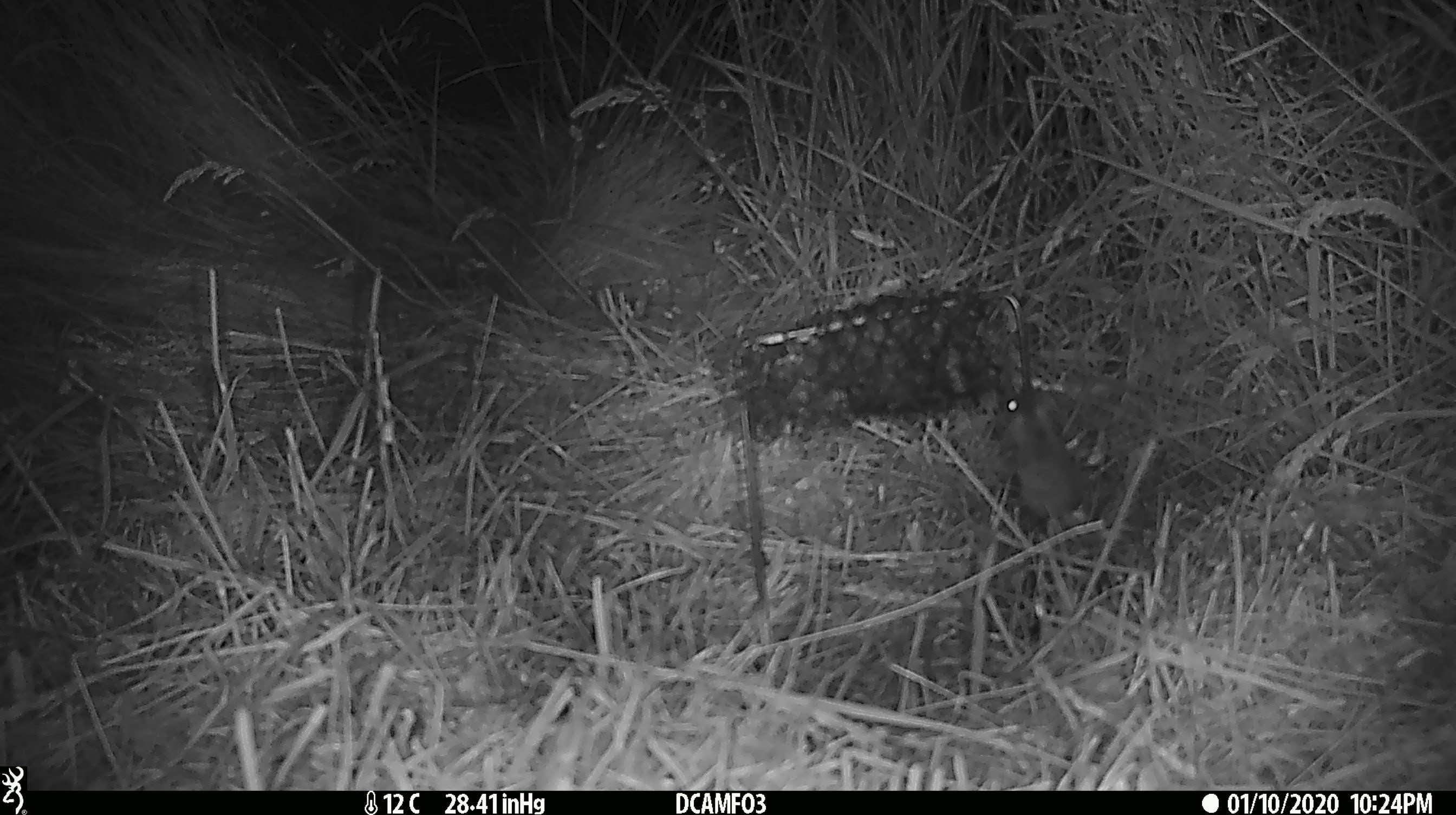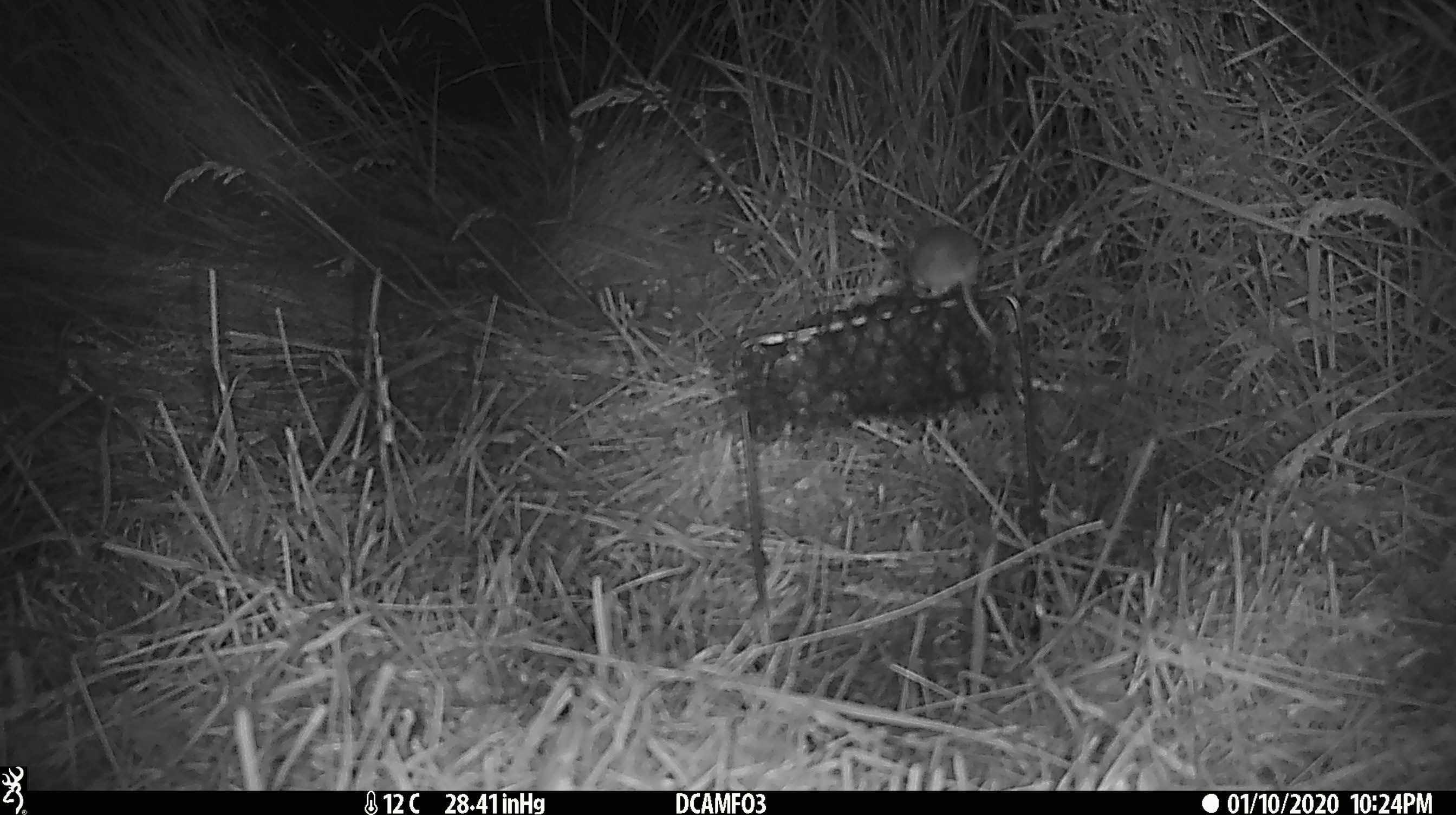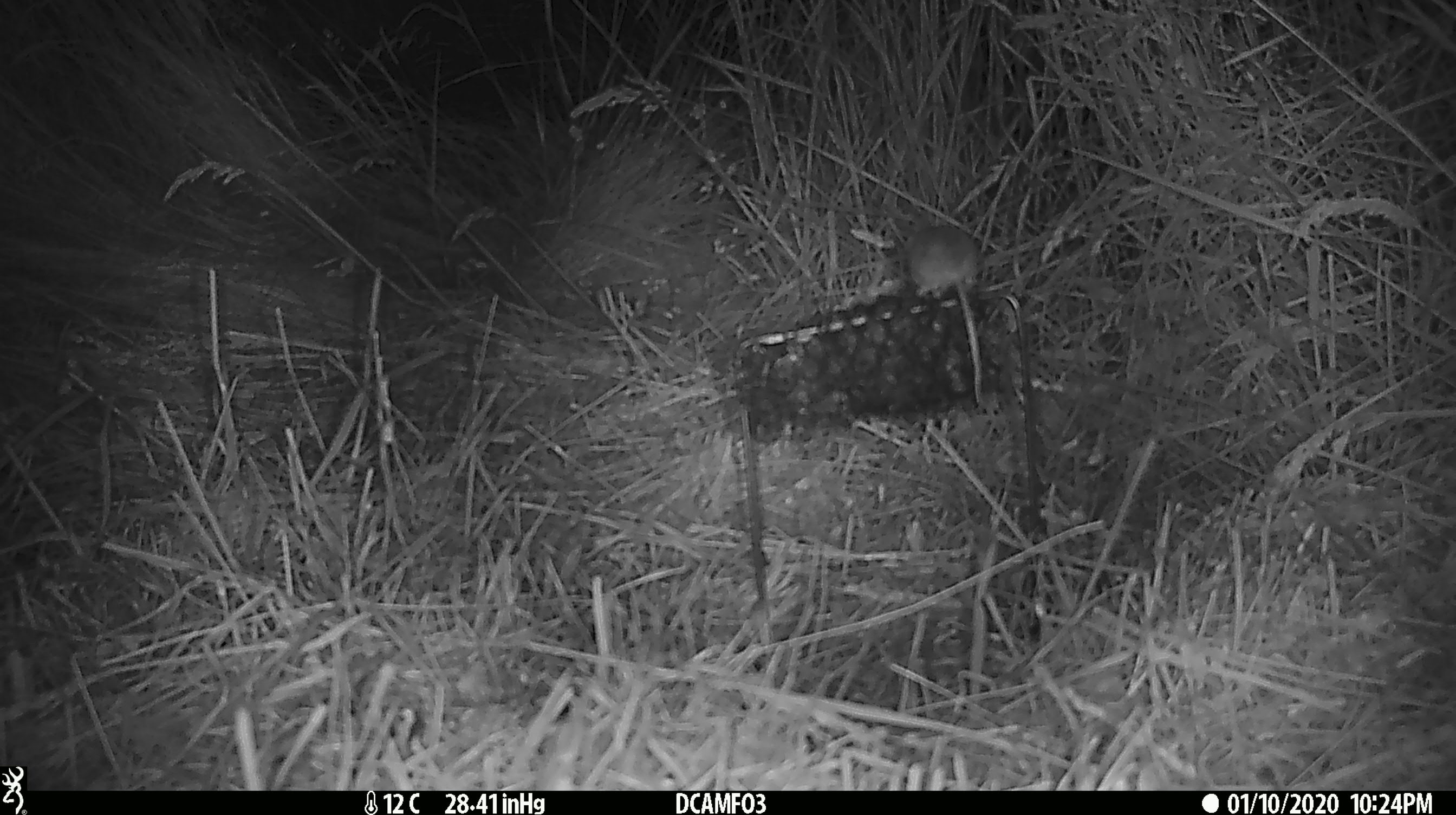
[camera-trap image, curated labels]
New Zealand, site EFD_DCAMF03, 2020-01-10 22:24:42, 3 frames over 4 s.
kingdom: Animalia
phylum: Chordata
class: Mammalia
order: Rodentia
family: Muridae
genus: Mus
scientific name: Mus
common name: mouse